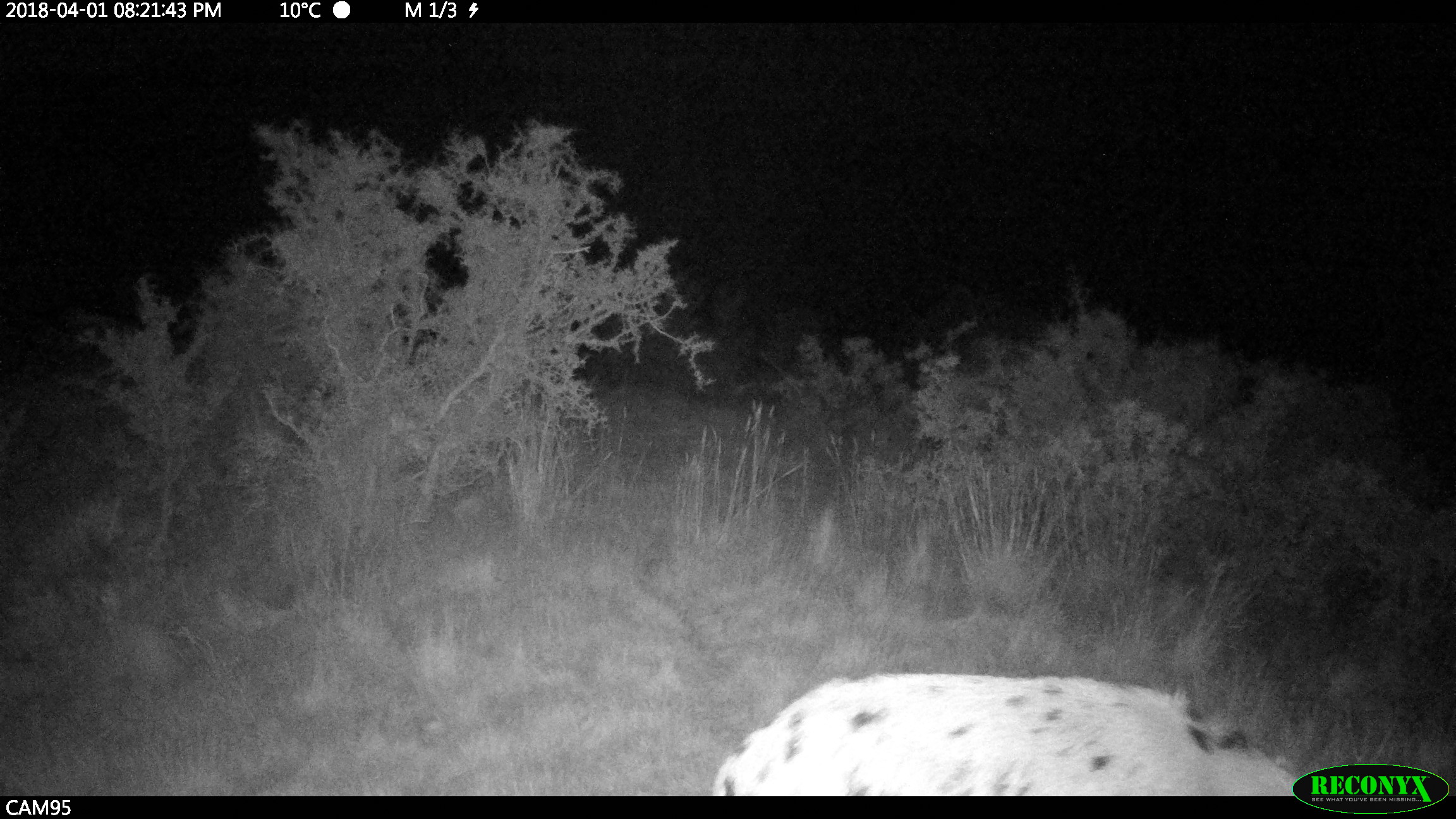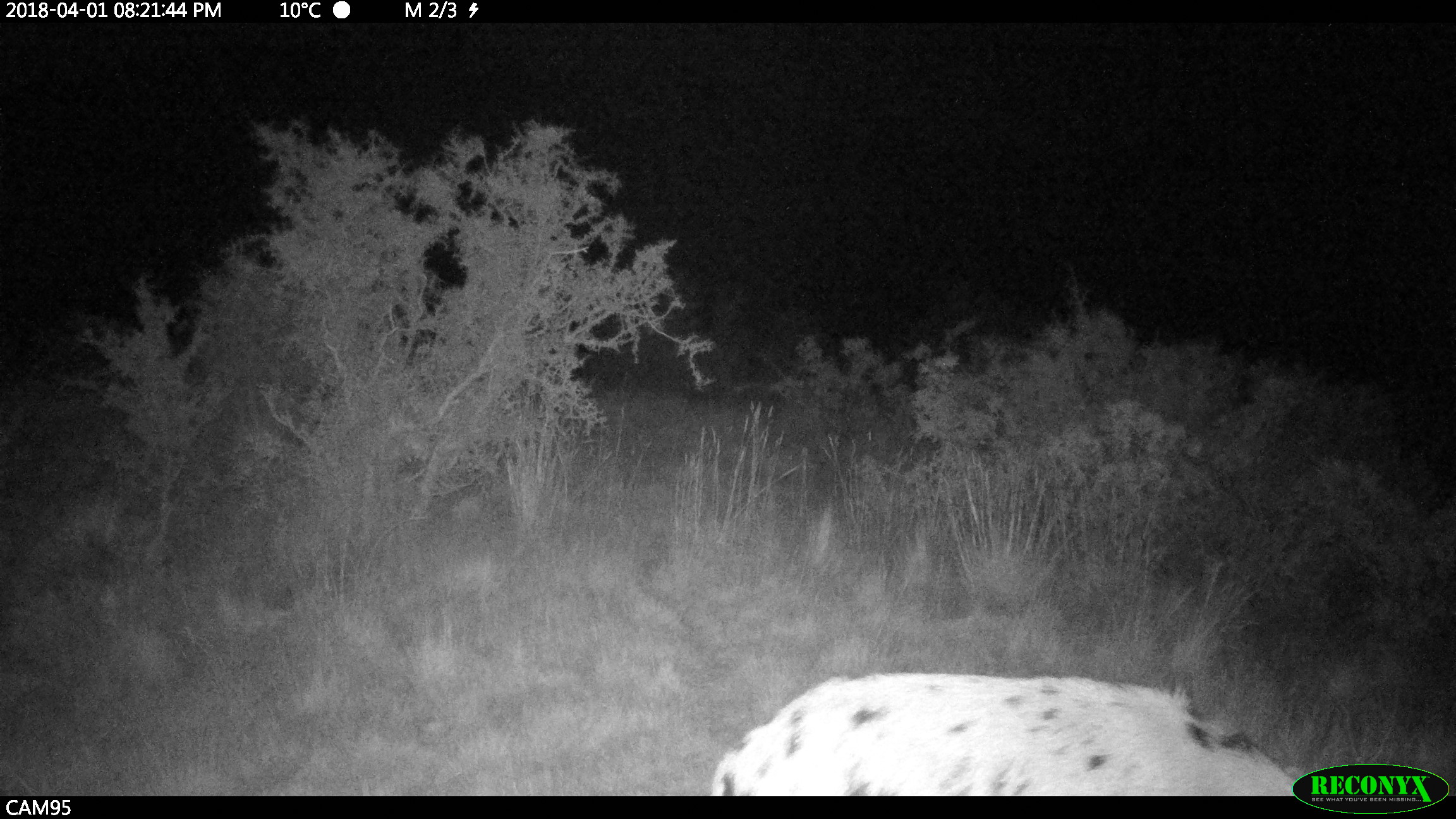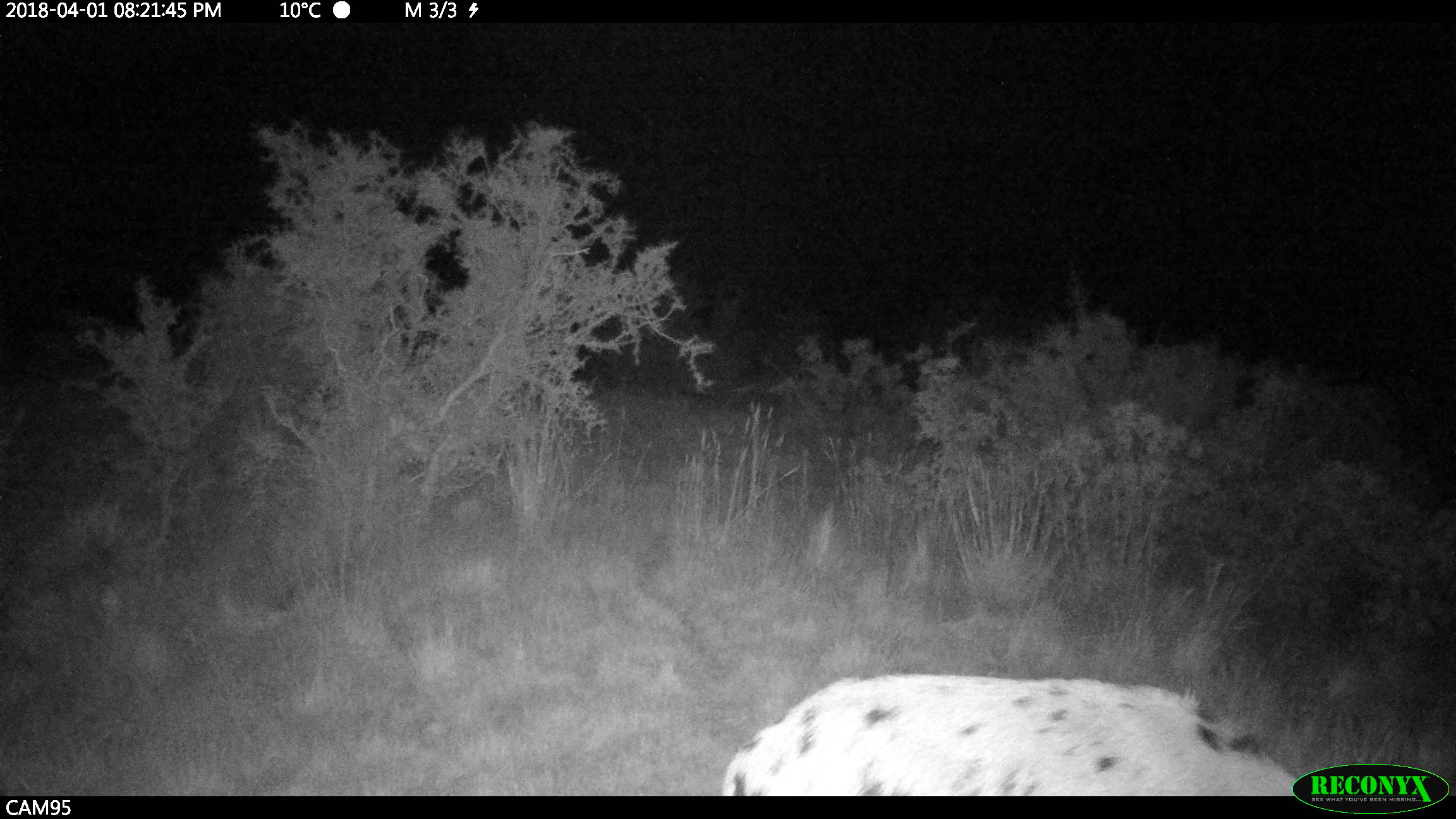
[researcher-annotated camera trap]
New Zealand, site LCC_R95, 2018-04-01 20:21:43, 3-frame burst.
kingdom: Animalia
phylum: Chordata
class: Mammalia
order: Artiodactyla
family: Suidae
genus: Sus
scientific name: Sus scrofa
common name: pig